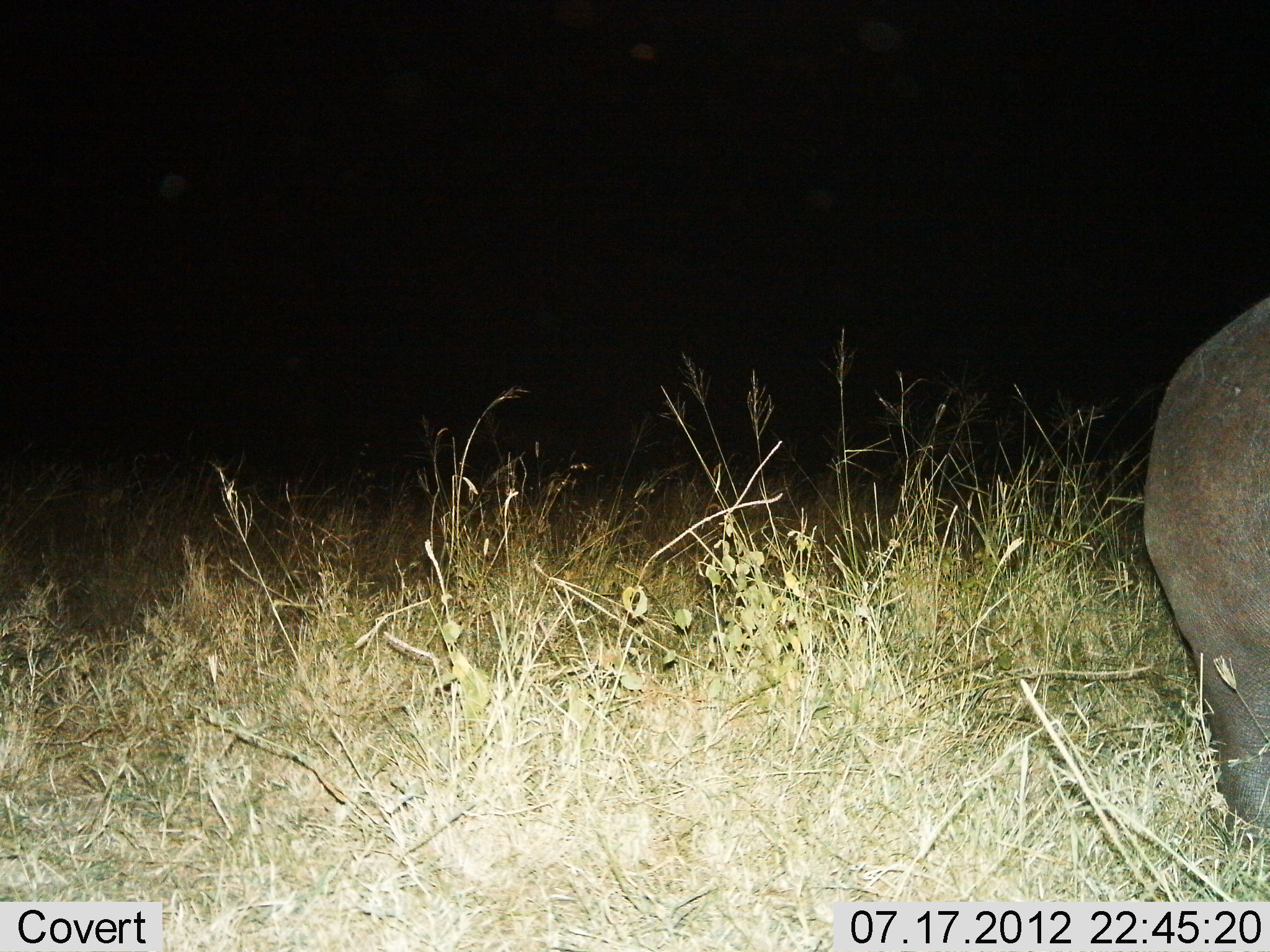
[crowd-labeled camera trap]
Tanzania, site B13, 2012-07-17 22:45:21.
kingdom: Animalia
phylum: Chordata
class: Mammalia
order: Artiodactyla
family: Hippopotamidae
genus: Hippopotamus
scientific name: Hippopotamus amphibius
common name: hippopotamus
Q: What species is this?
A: Hippopotamus (Hippopotamus amphibius).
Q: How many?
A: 1.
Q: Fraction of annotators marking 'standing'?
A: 80%.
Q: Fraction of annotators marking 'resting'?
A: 0%.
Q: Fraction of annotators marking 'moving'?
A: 20%.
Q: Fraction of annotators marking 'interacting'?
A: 0%.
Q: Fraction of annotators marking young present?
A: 0%.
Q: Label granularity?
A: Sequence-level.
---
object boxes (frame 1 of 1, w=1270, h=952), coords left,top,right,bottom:
animal: 1139,299,1270,866